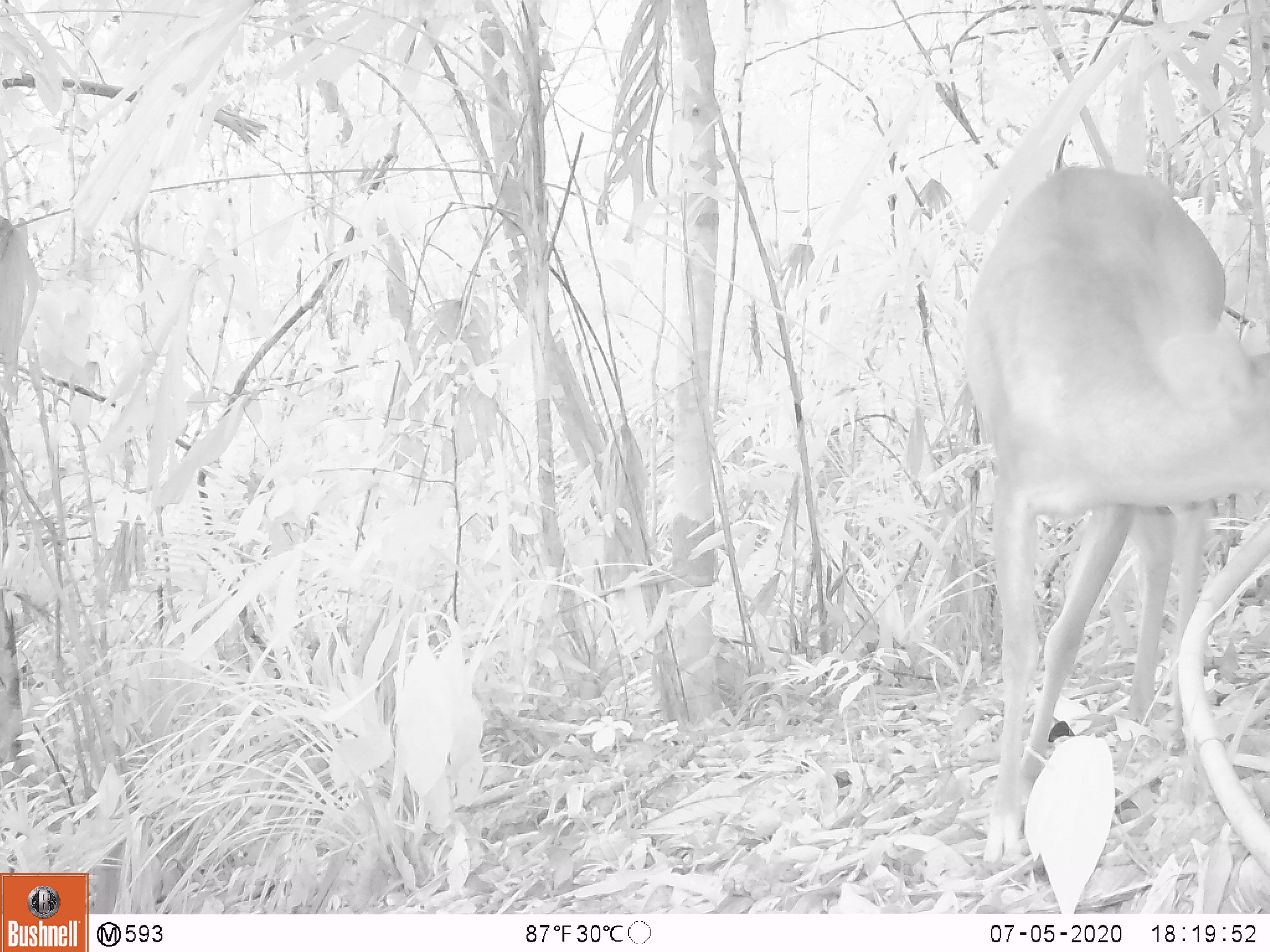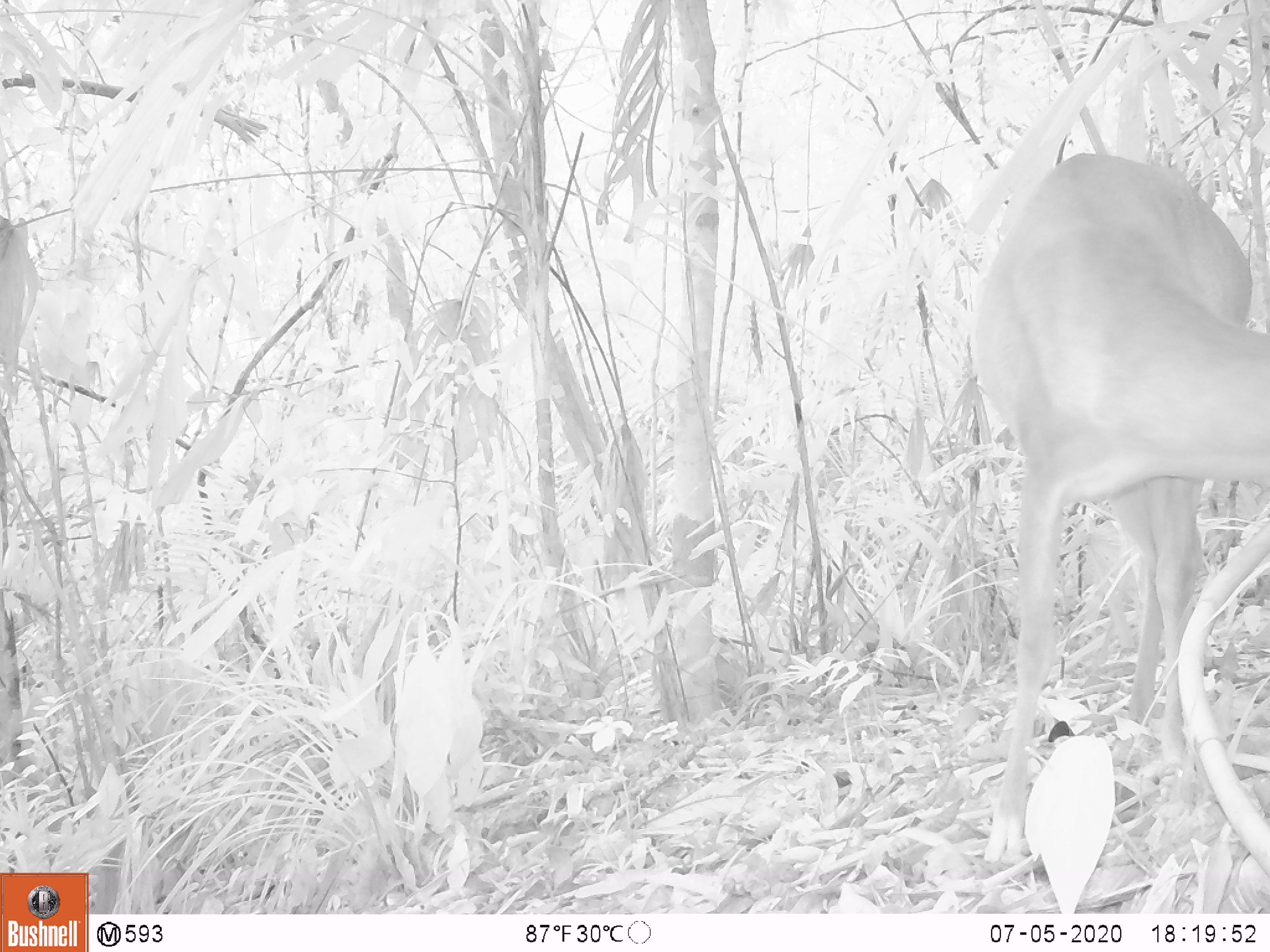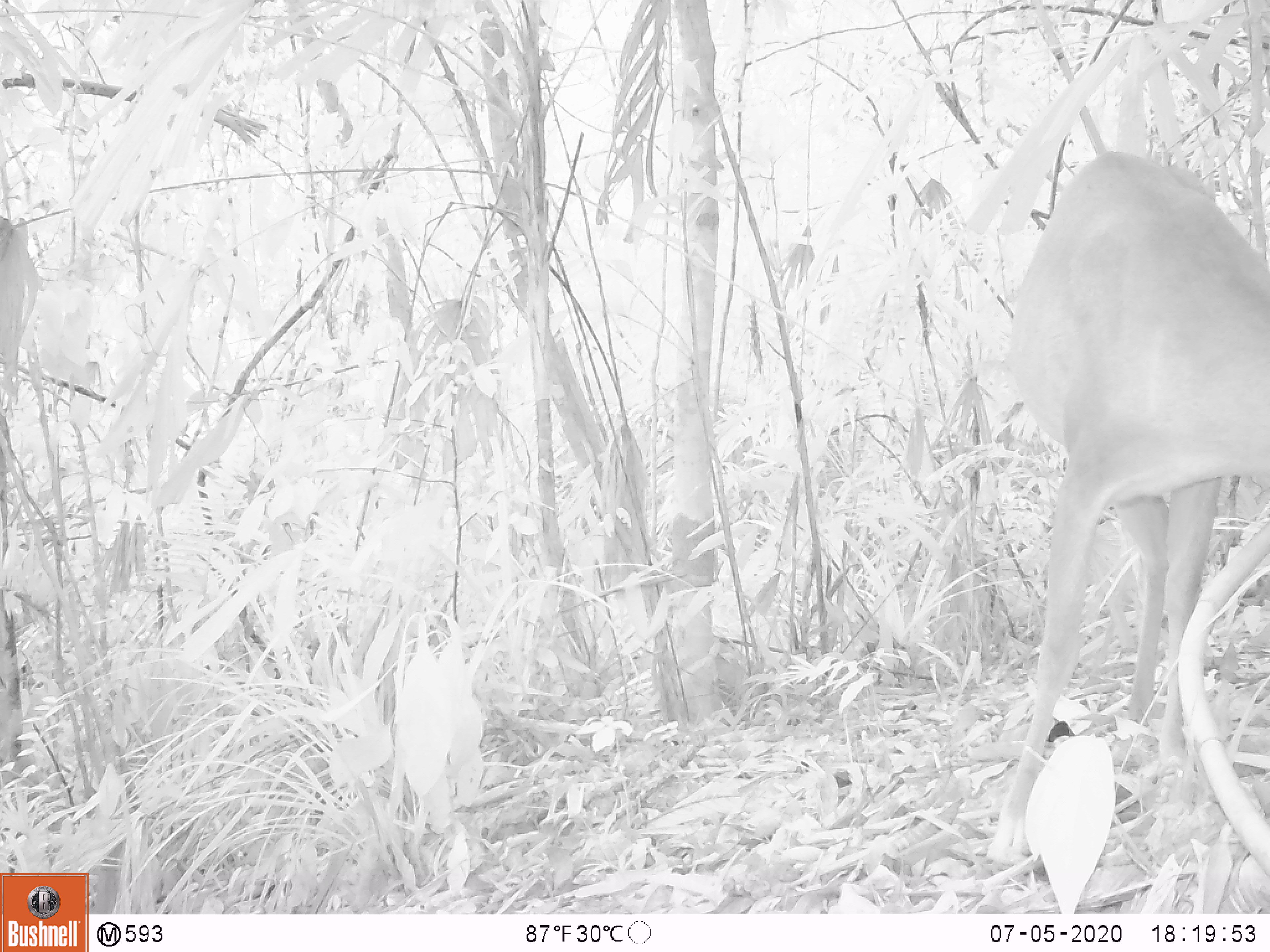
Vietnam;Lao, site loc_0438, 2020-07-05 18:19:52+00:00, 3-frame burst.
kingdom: Animalia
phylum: Chordata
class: Mammalia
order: Artiodactyla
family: Cervidae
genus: Muntiacus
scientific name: Muntiacus vuquangensis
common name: large-antlered muntjac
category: large antlered muntjac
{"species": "large antlered muntjac (large-antlered muntjac) (Muntiacus vuquangensis)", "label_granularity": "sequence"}